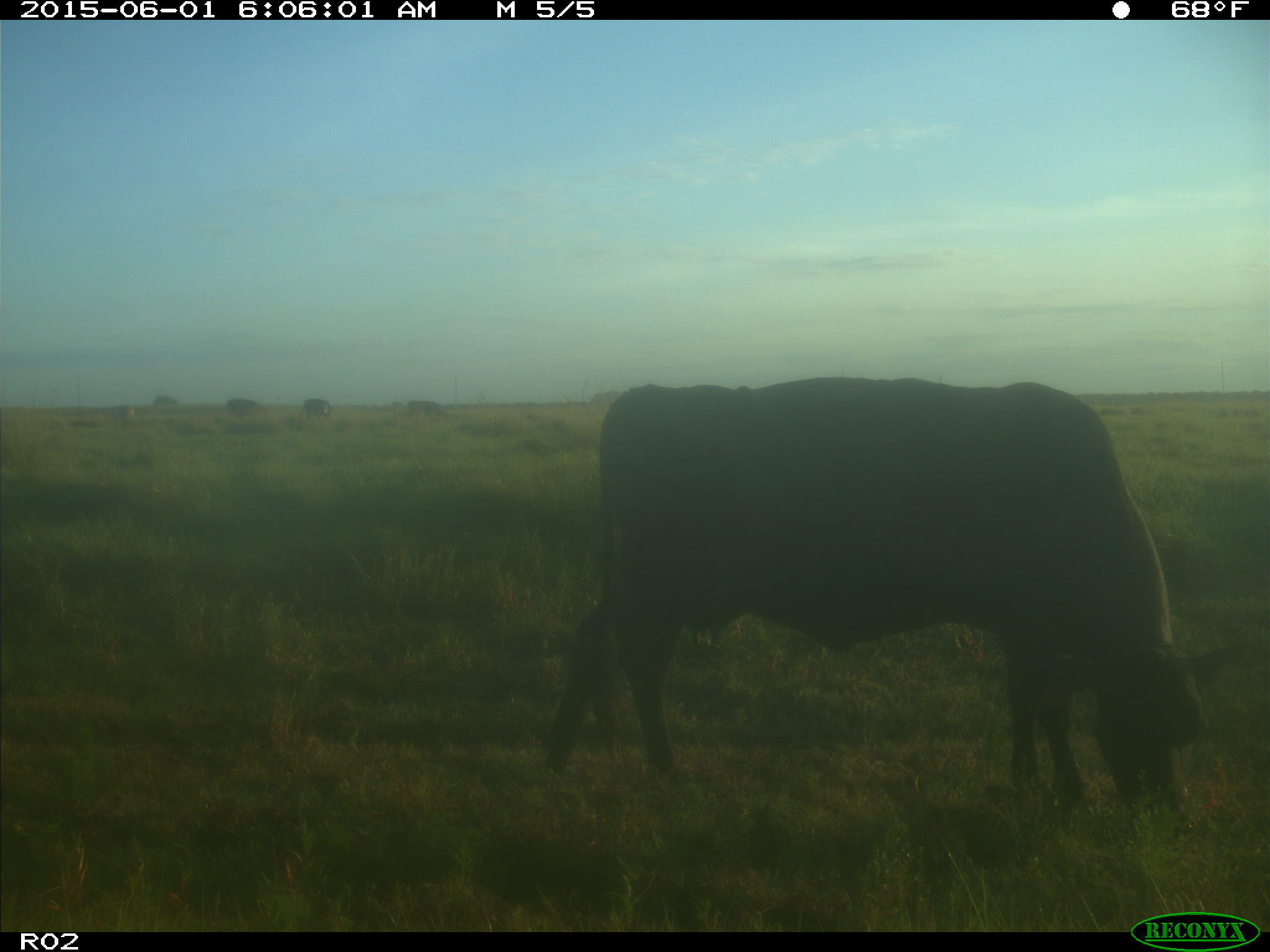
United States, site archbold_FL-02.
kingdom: Animalia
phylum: Chordata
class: Mammalia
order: Artiodactyla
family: Bovidae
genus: Bos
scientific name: Bos taurus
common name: domestic cow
Bos taurus (domestic cow).